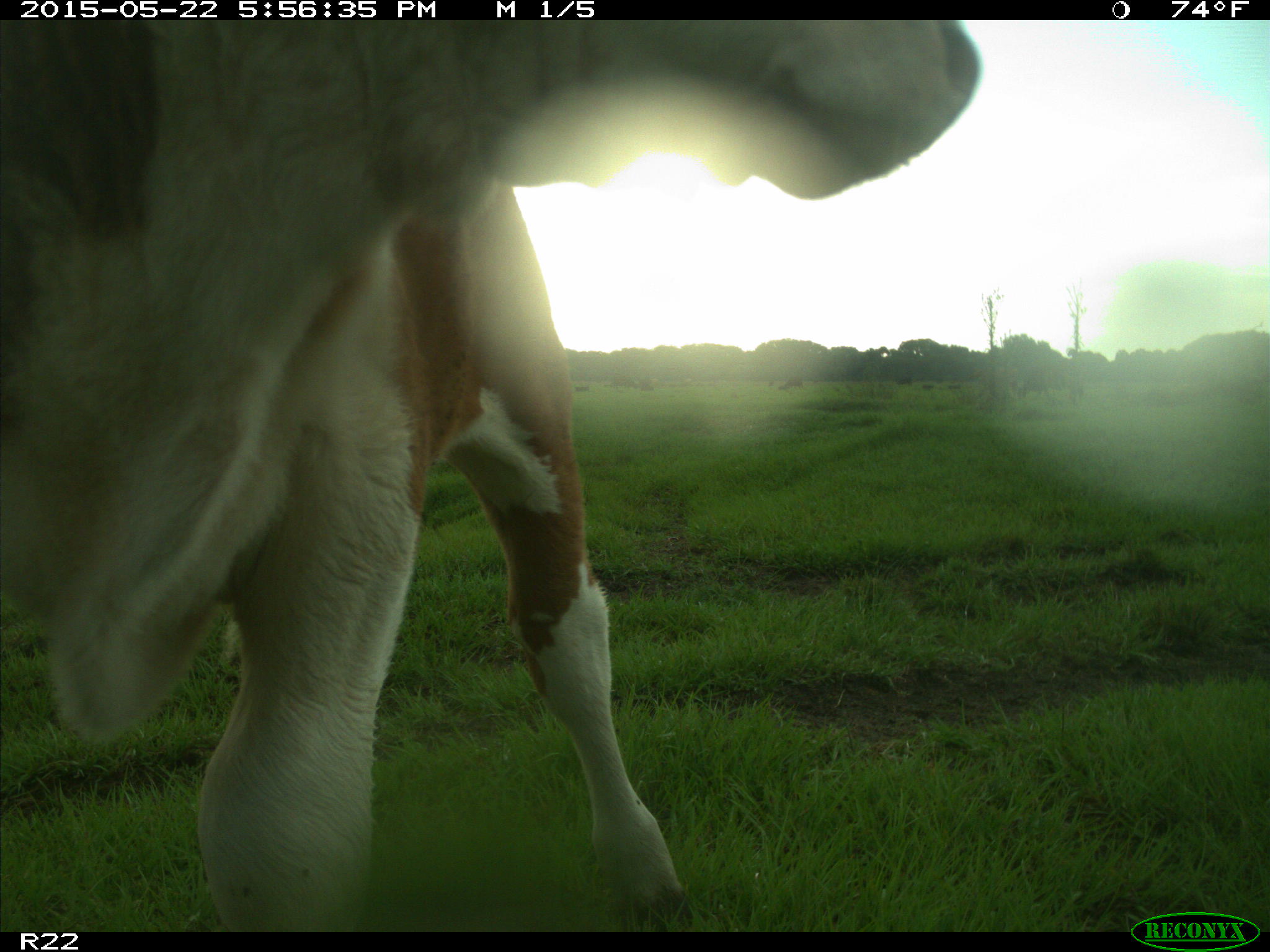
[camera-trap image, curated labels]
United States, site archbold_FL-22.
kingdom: Animalia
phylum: Chordata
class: Mammalia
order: Artiodactyla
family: Bovidae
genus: Bos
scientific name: Bos taurus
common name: domestic cow